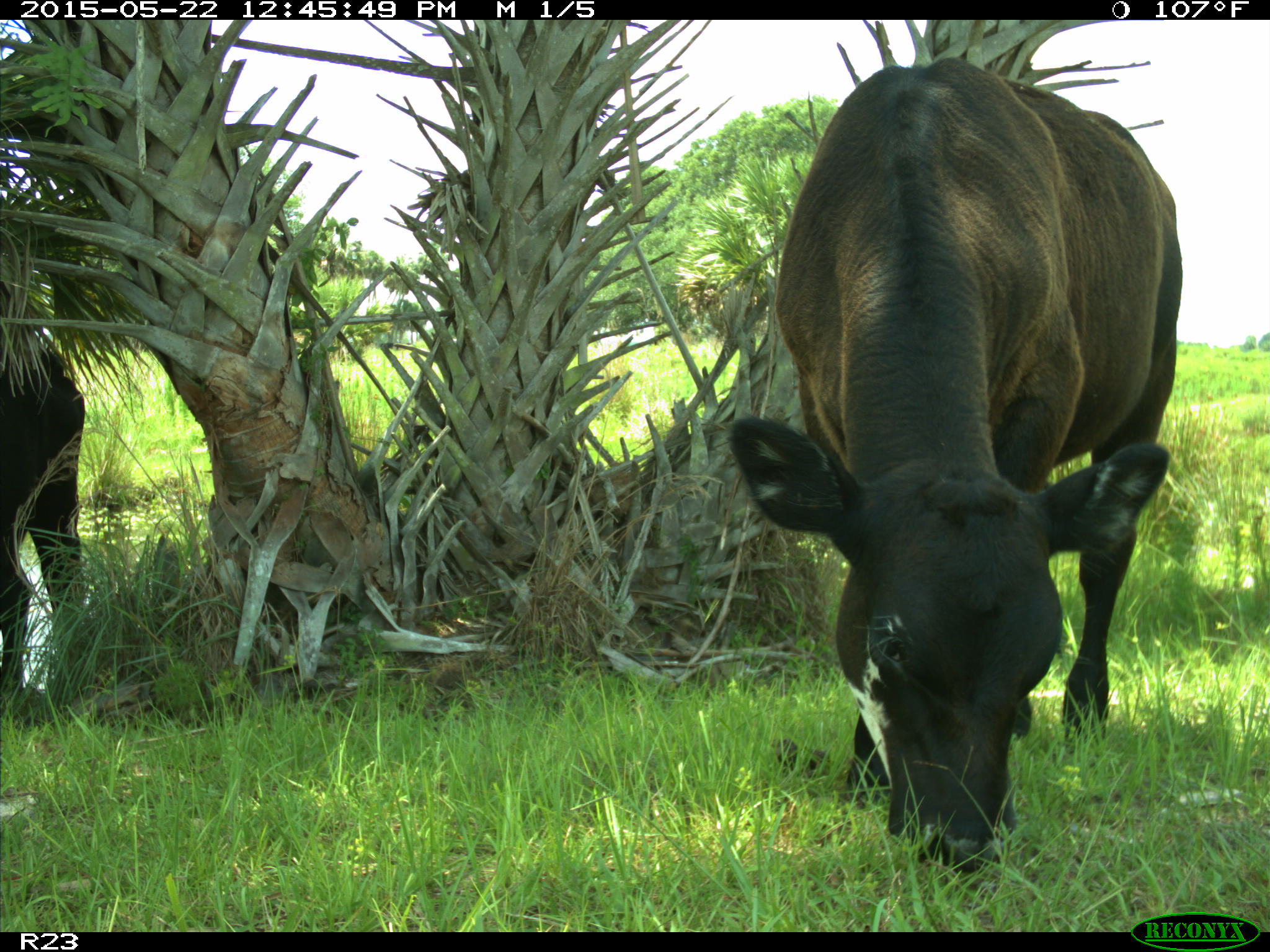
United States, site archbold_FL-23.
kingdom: Animalia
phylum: Chordata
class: Mammalia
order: Artiodactyla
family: Bovidae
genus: Bos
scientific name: Bos taurus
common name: domestic cow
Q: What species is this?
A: Bos taurus (domestic cow).